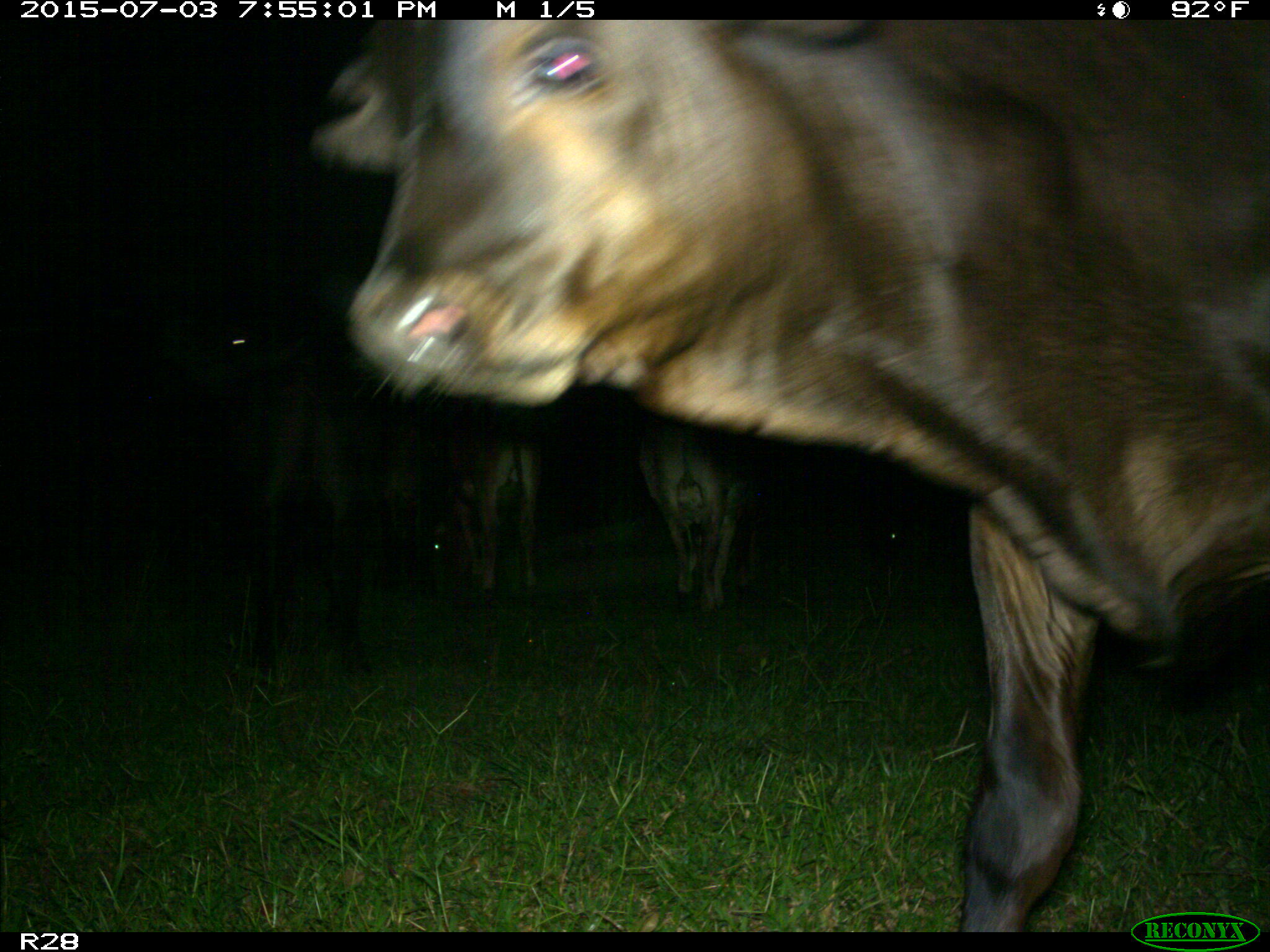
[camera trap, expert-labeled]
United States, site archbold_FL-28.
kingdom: Animalia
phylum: Chordata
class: Mammalia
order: Artiodactyla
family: Bovidae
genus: Bos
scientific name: Bos taurus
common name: domestic cow